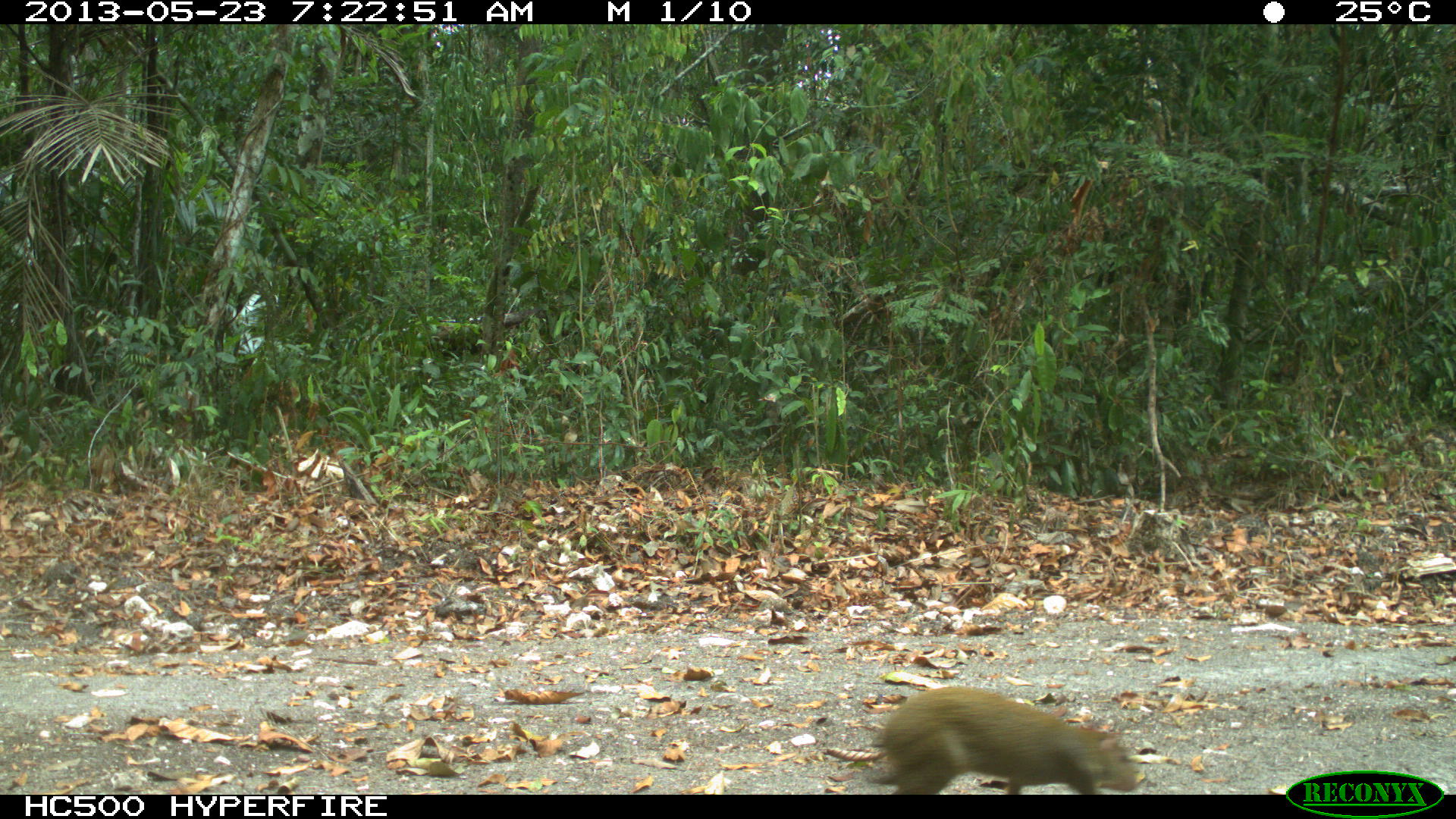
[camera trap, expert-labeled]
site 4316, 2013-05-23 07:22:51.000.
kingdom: Animalia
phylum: Chordata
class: Mammalia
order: Rodentia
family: Dasyproctidae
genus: Dasyprocta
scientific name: Dasyprocta punctata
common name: central american agouti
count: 1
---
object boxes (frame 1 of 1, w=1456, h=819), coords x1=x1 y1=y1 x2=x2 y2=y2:
dasyprocta punctata: x1=870 y1=686 x2=1138 y2=794